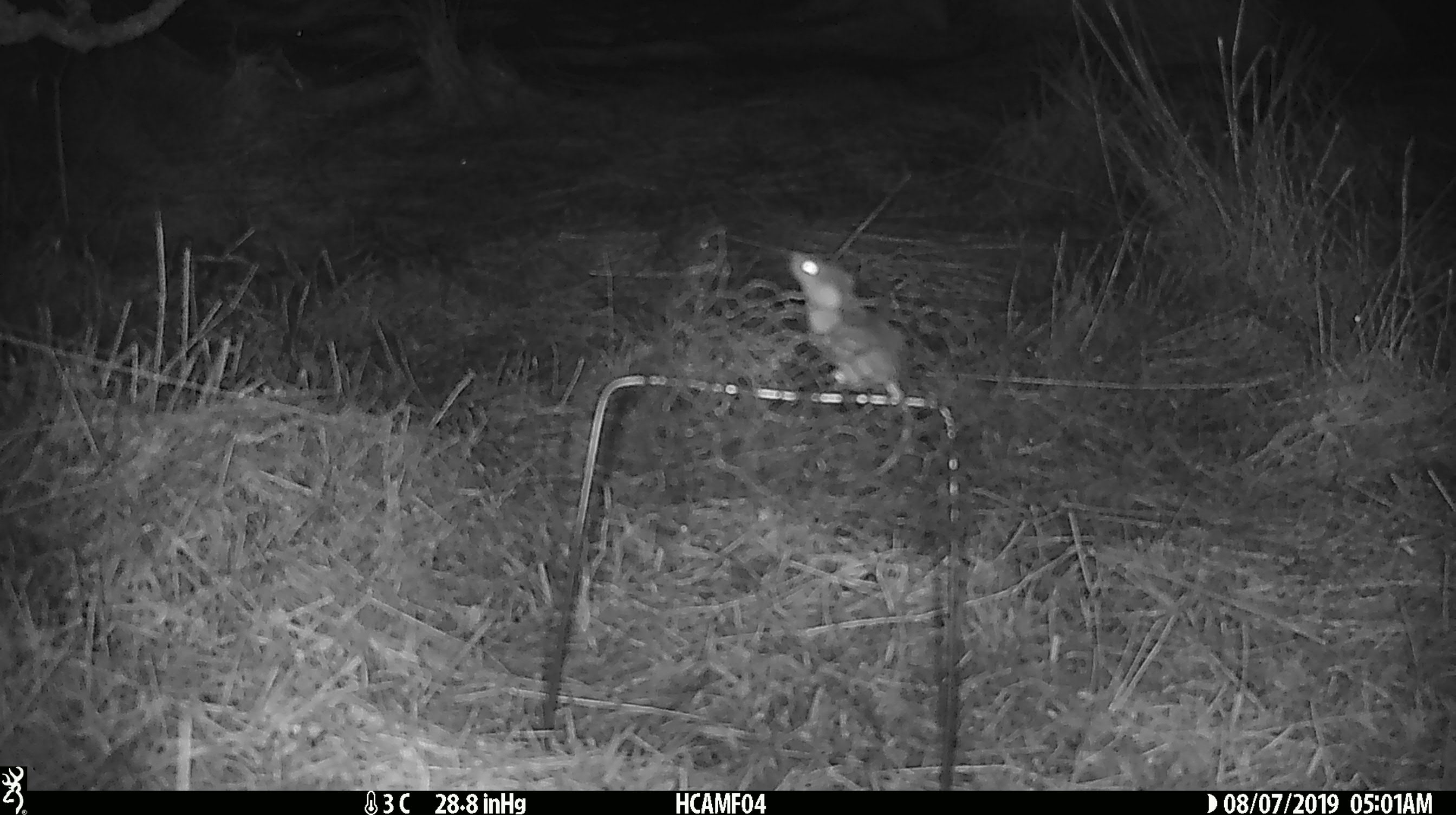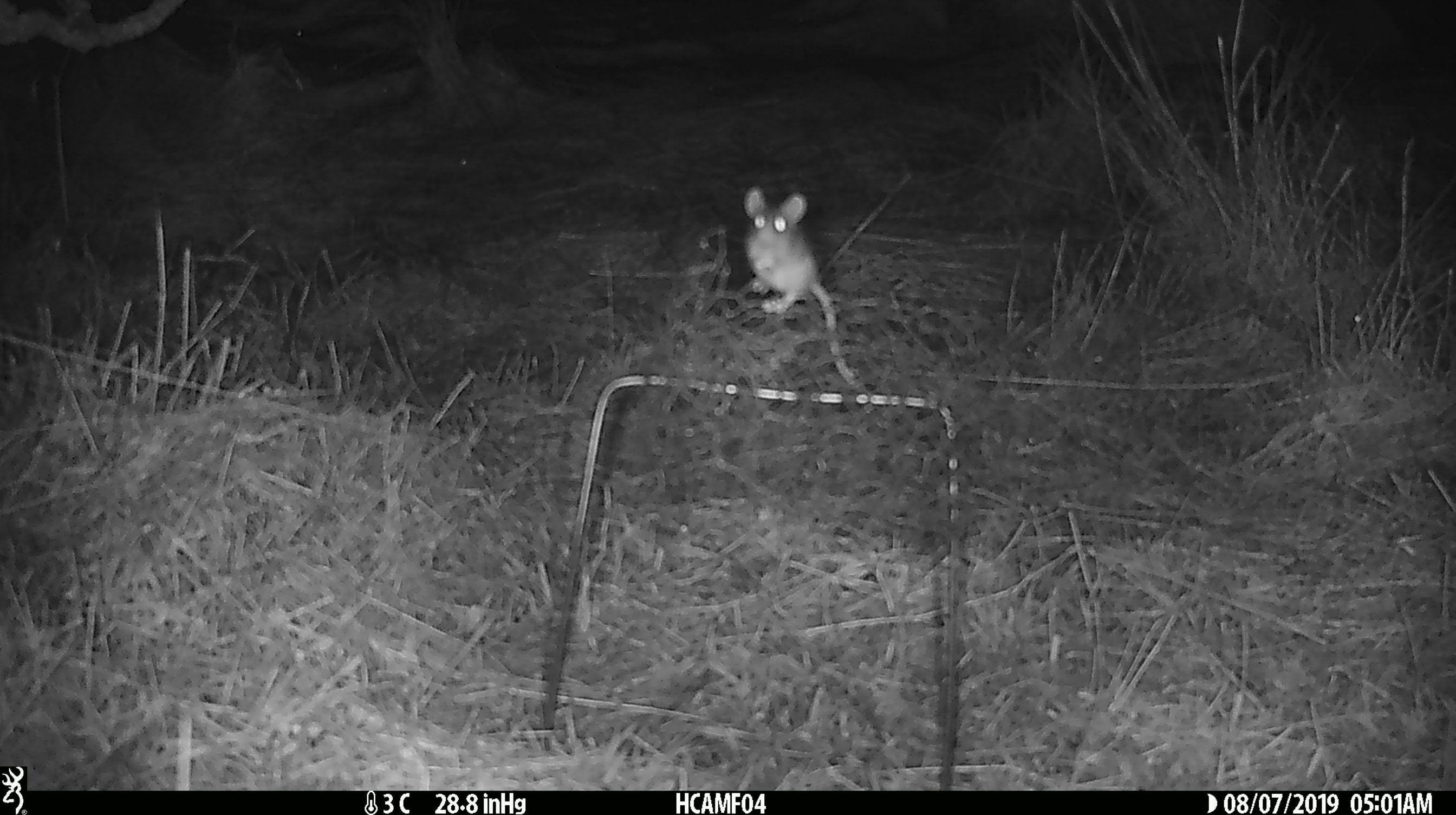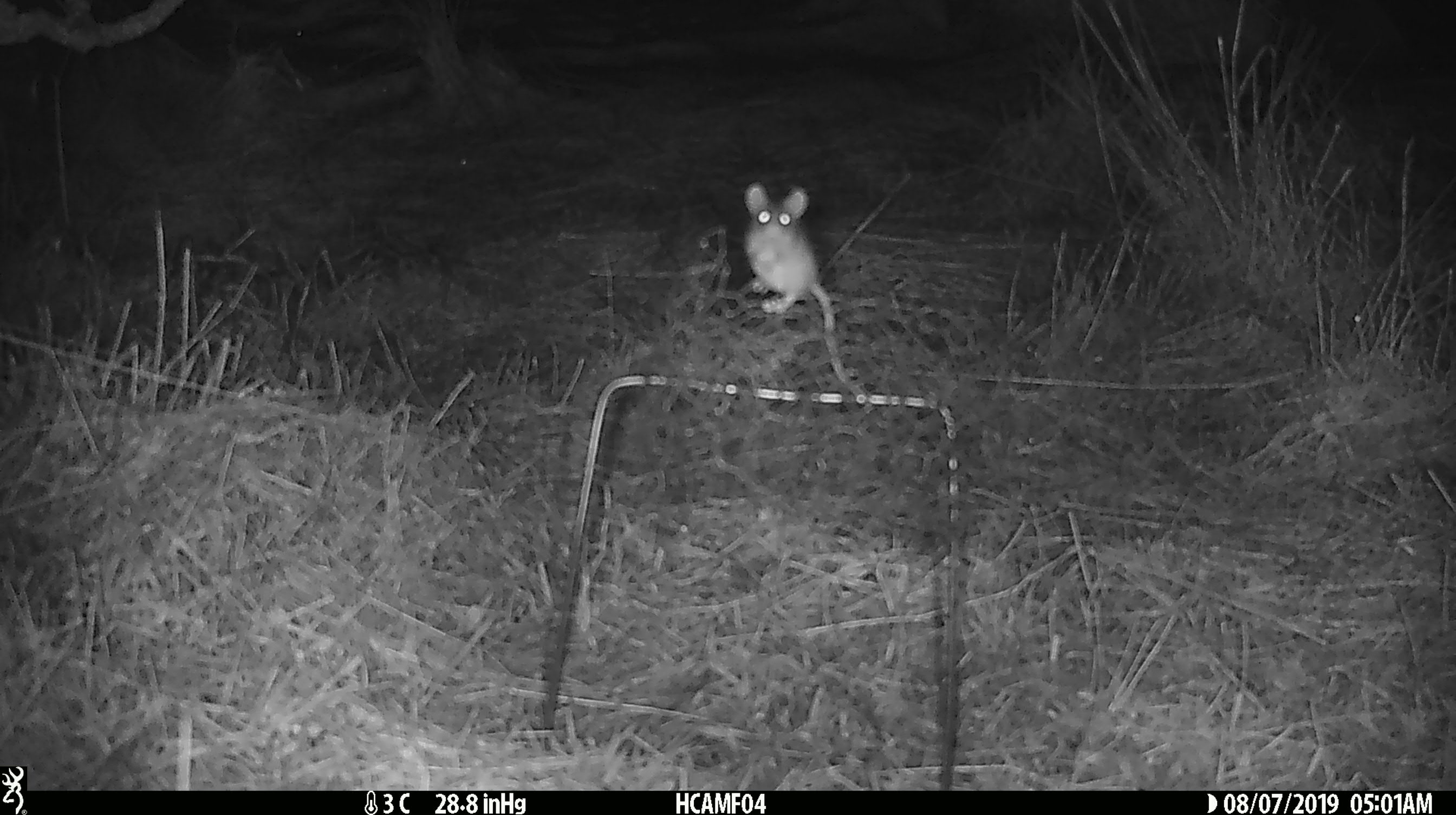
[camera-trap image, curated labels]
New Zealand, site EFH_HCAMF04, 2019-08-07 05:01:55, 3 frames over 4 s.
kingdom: Animalia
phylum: Chordata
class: Mammalia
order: Rodentia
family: Muridae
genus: Mus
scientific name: Mus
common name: mouse